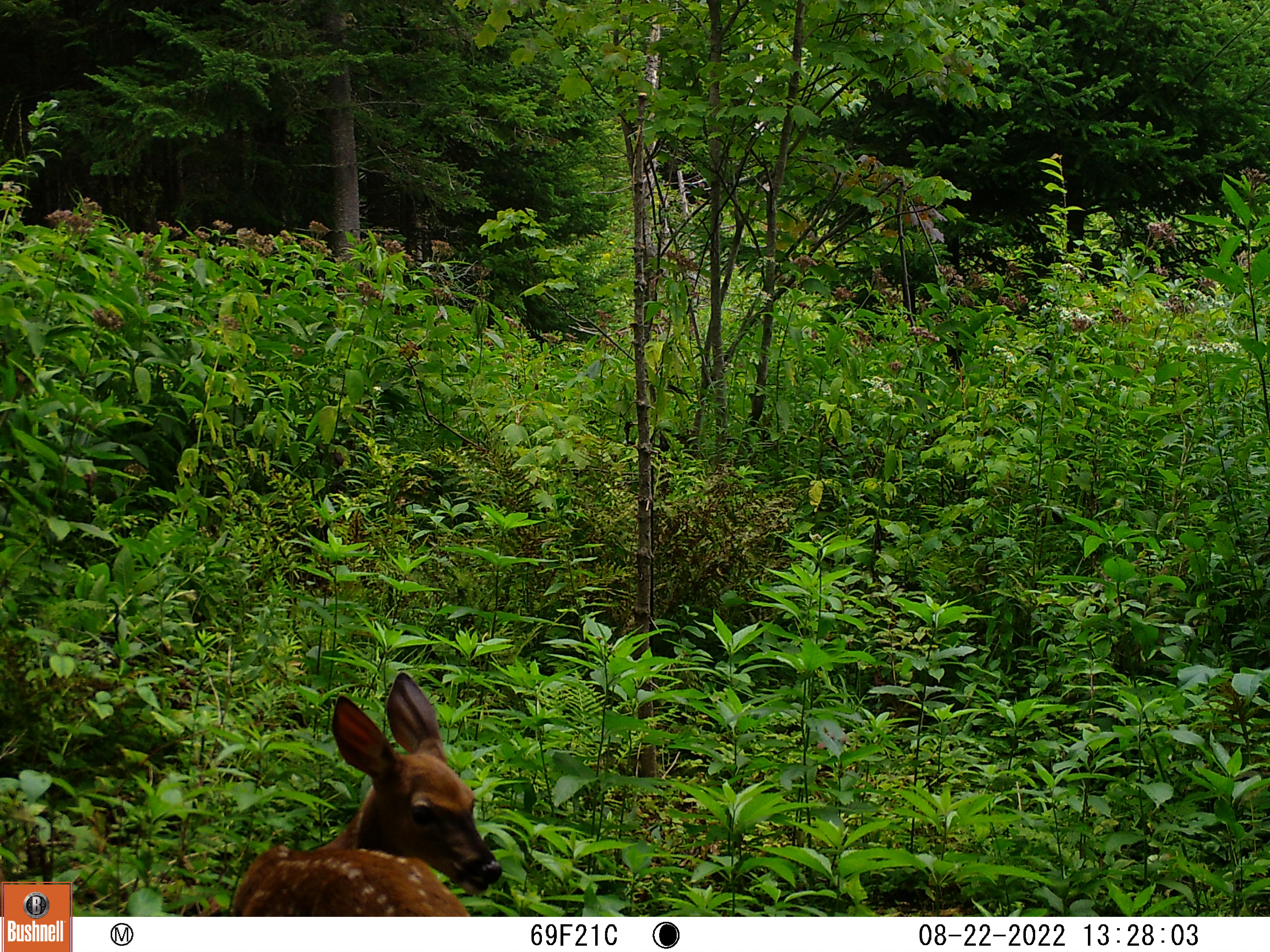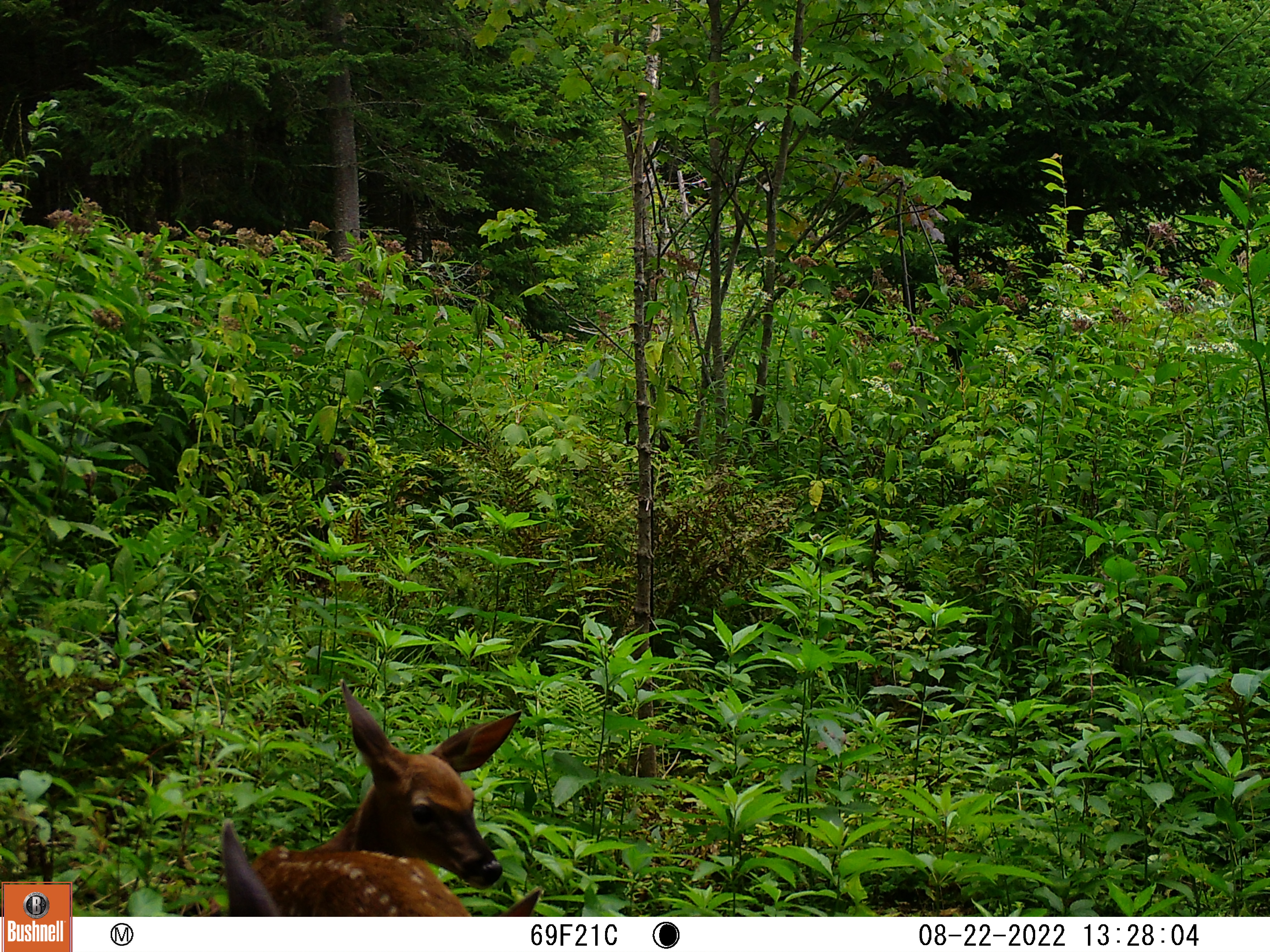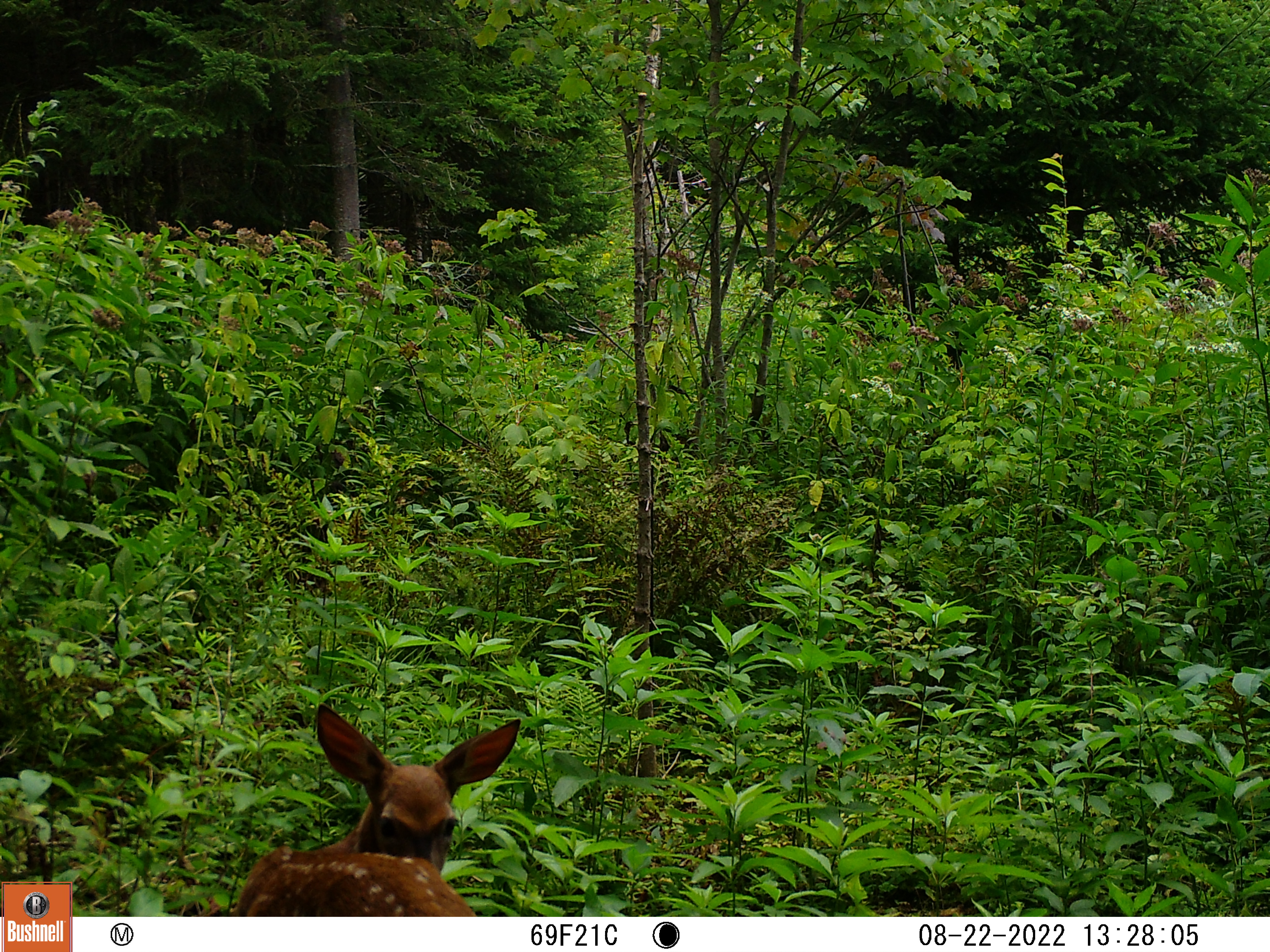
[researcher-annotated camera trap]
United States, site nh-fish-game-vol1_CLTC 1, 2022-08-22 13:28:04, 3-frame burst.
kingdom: Animalia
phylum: Chordata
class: Mammalia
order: Artiodactyla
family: Cervidae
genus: Odocoileus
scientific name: Odocoileus virginianus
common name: white-tailed deer